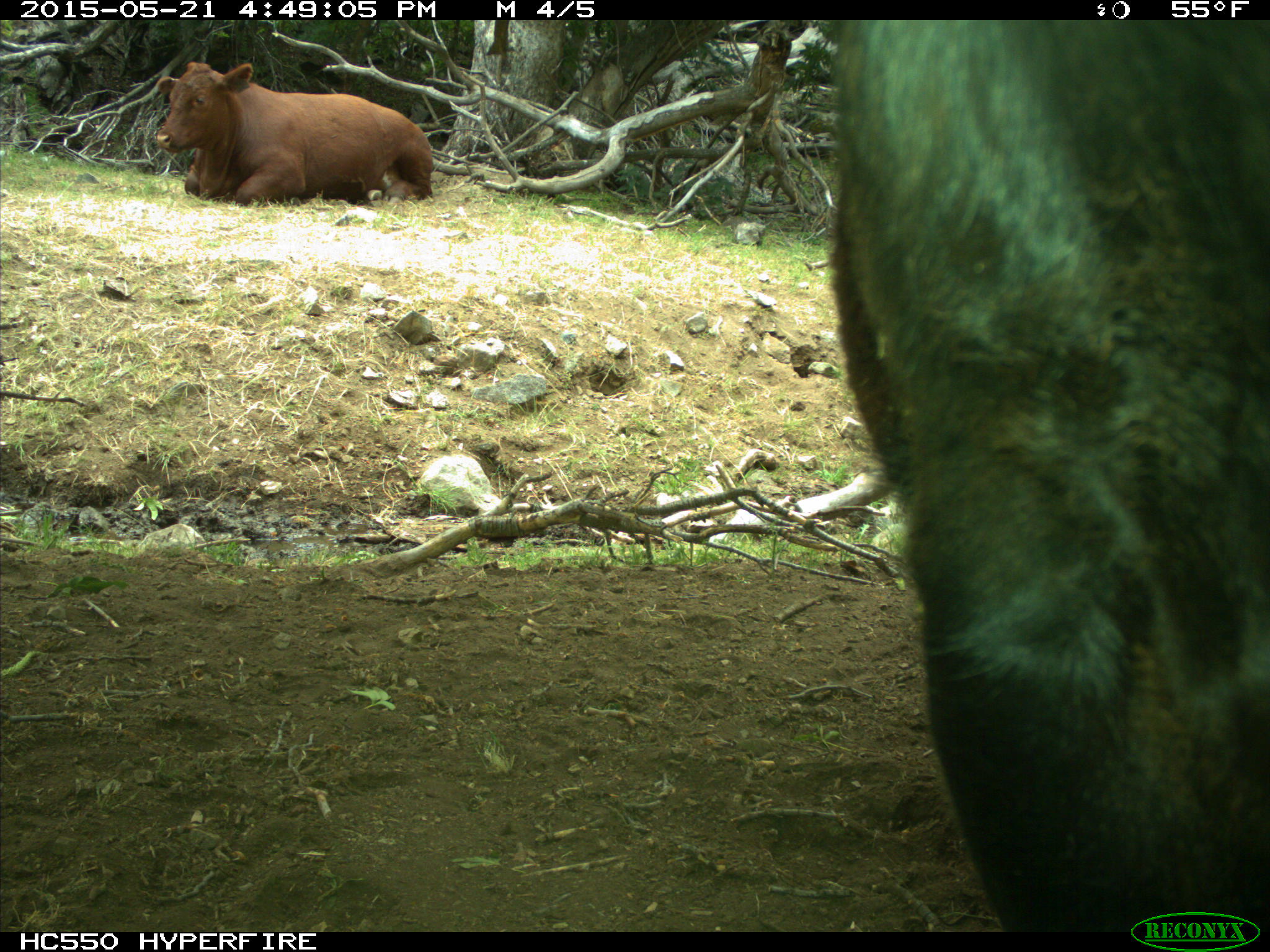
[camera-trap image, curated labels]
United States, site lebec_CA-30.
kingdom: Animalia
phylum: Chordata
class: Mammalia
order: Artiodactyla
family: Bovidae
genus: Bos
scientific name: Bos taurus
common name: domestic cow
Bos taurus (domestic cow).